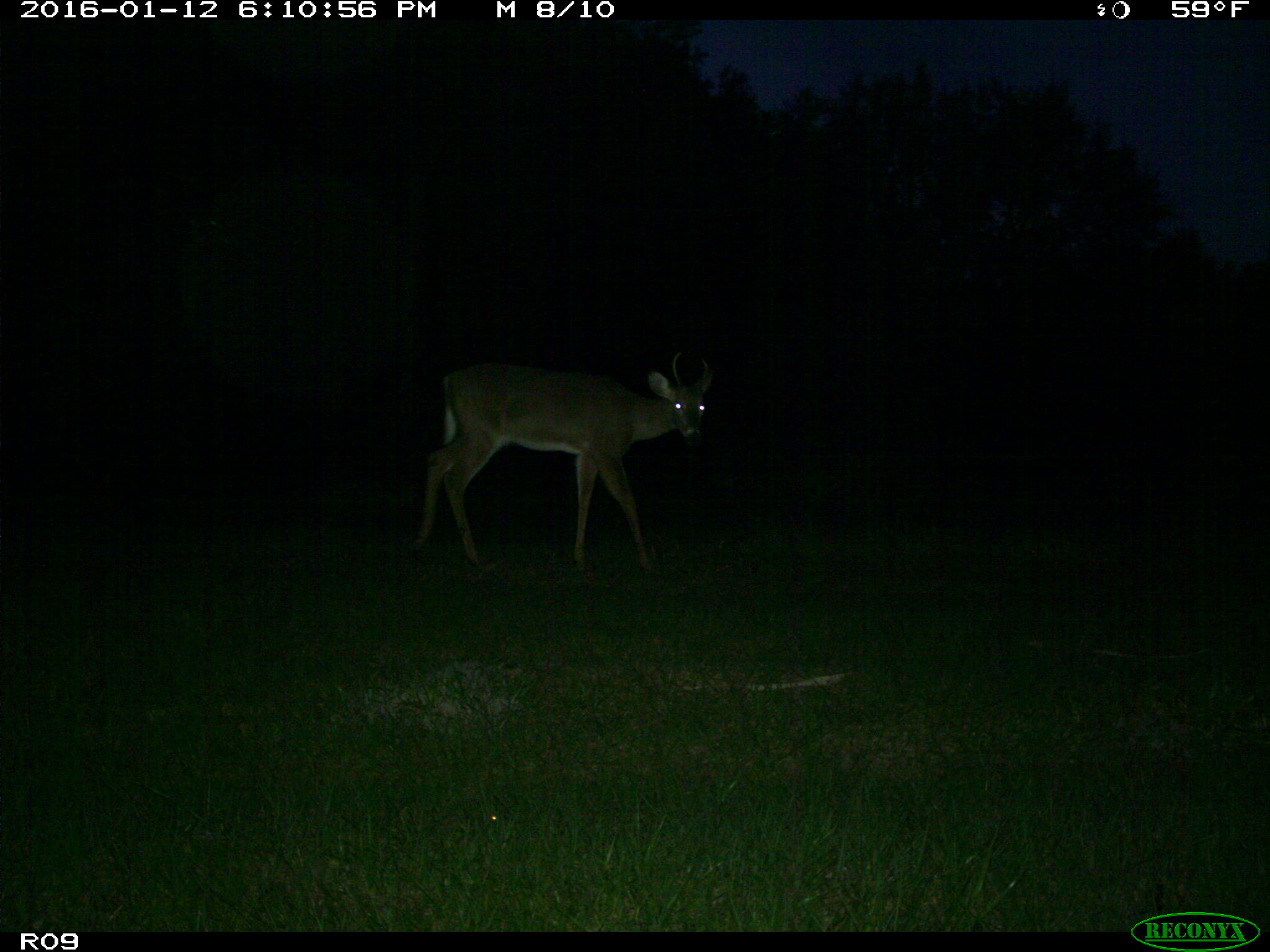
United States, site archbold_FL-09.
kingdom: Animalia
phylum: Chordata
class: Mammalia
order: Artiodactyla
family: Cervidae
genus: Odocoileus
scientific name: Odocoileus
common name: deer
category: unidentified deer